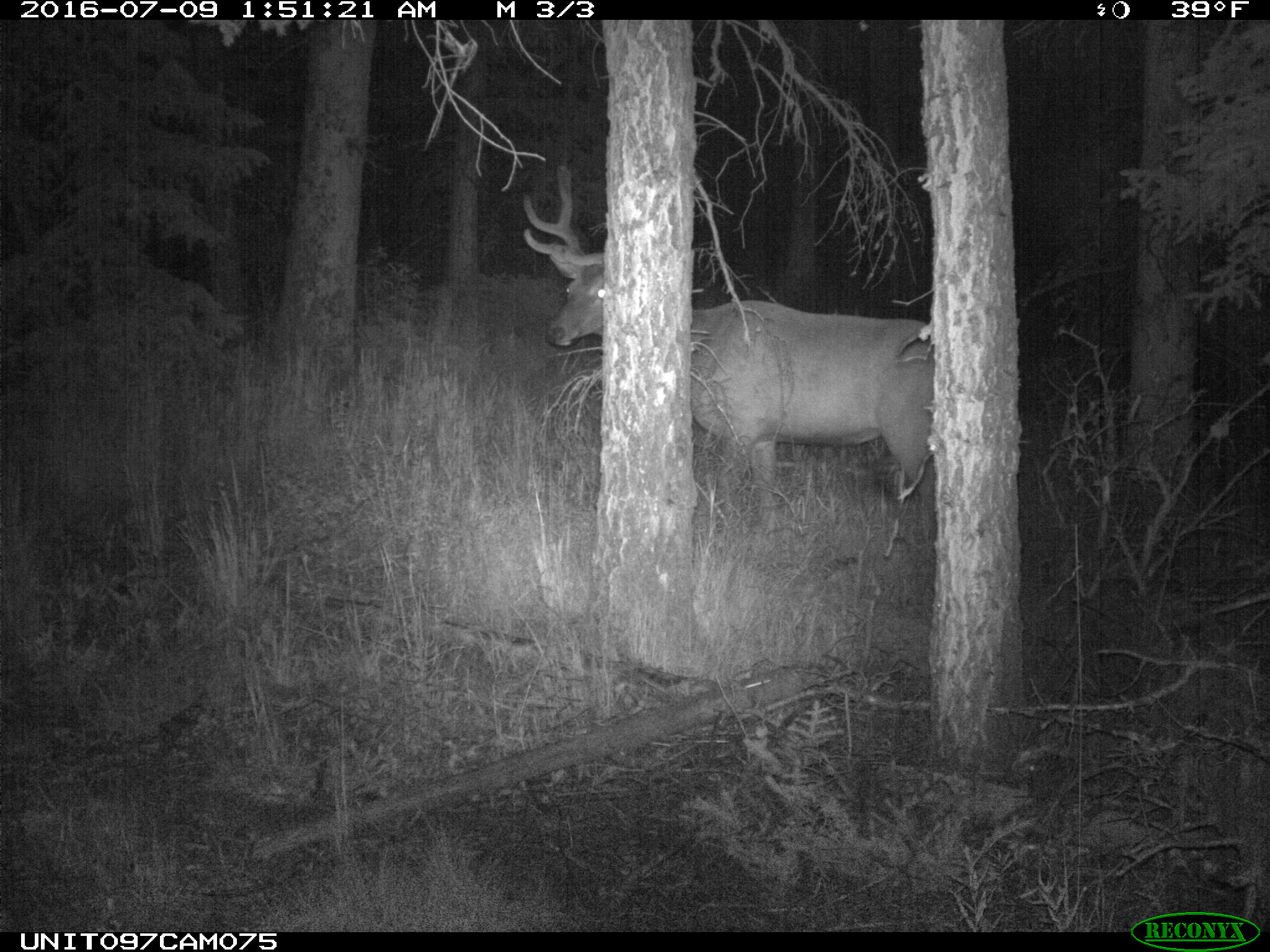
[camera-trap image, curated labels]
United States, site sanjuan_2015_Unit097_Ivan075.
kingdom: Animalia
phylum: Chordata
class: Mammalia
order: Artiodactyla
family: Cervidae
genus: Cervus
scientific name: Cervus elaphus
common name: red deer